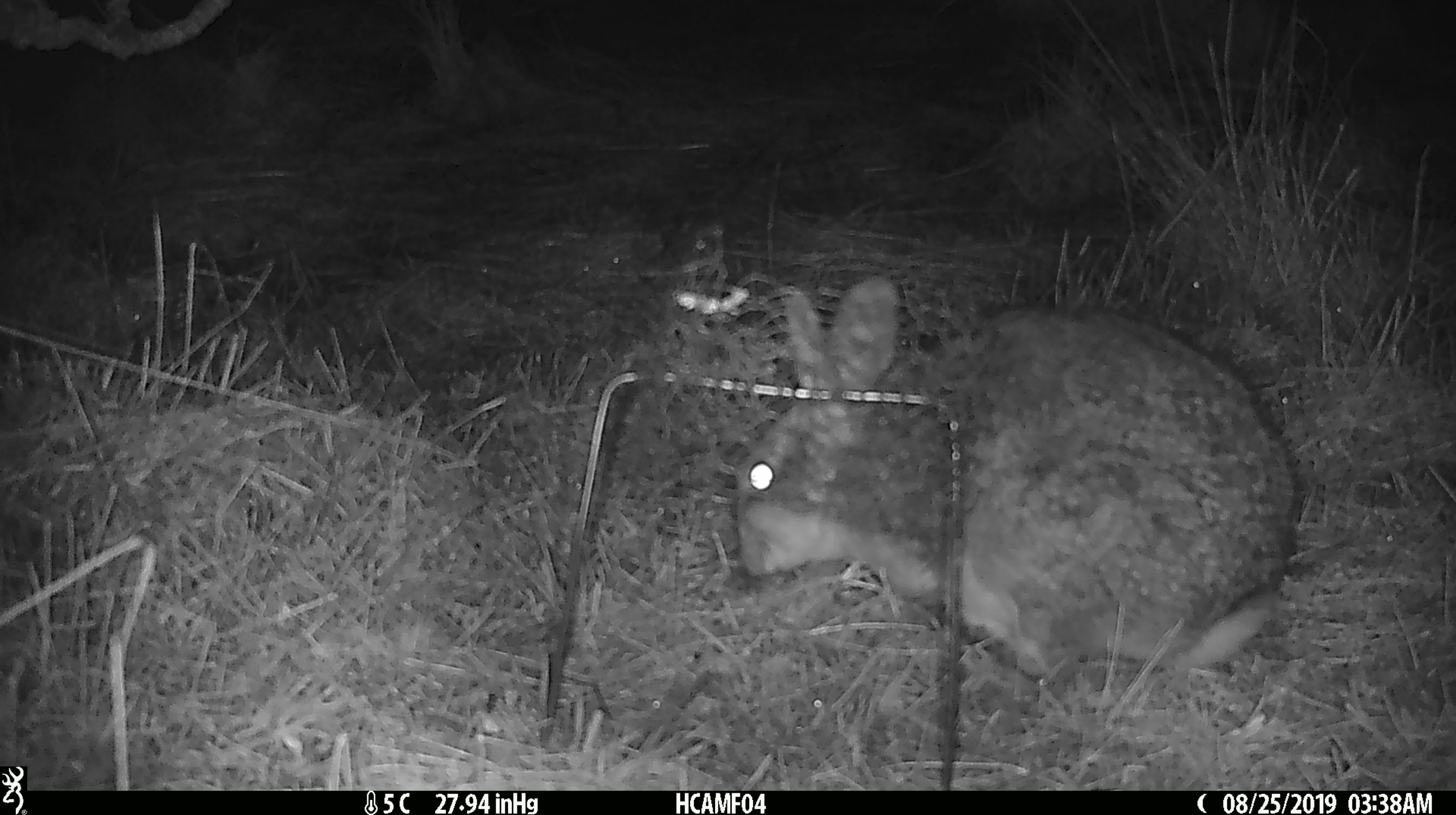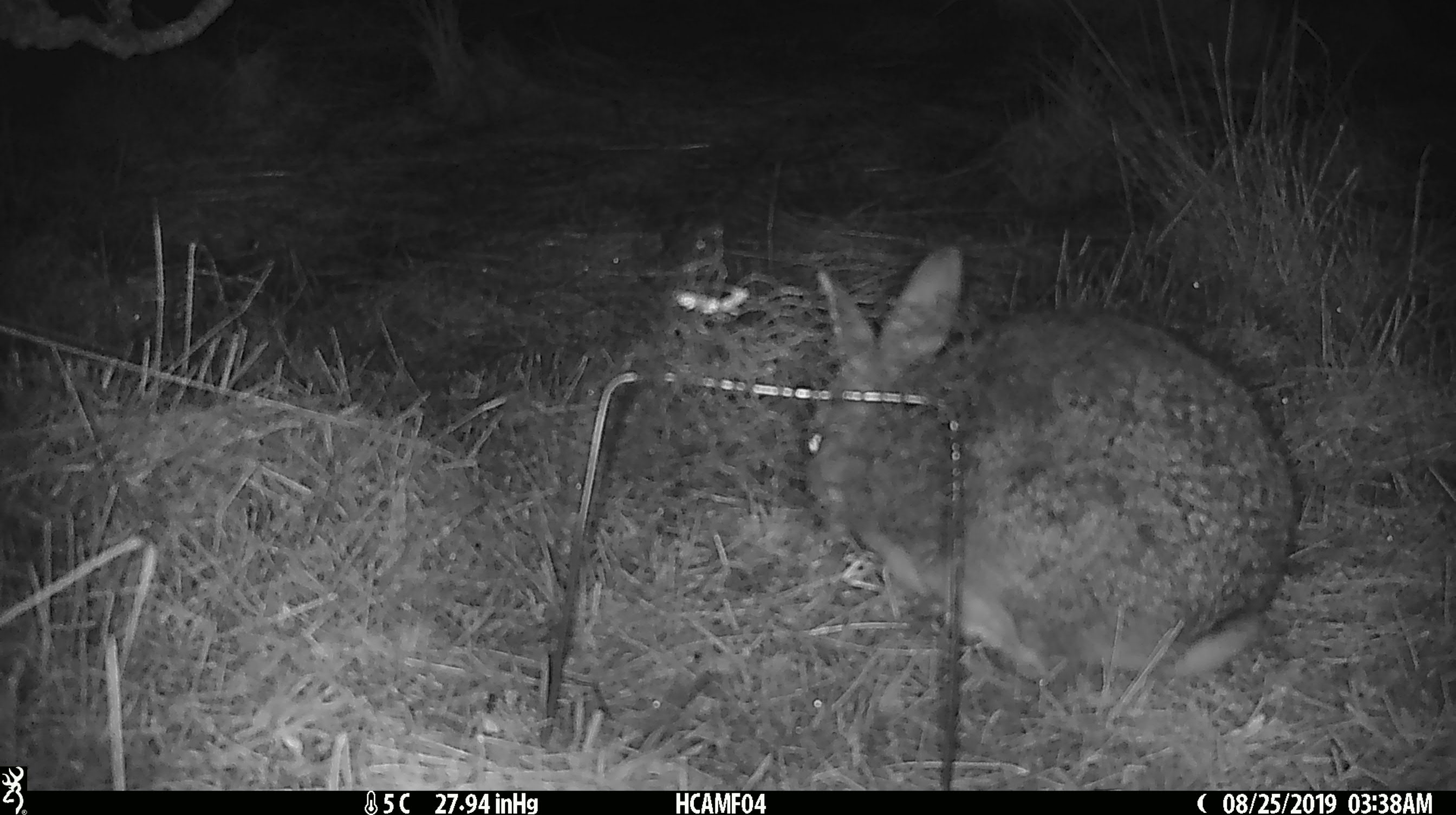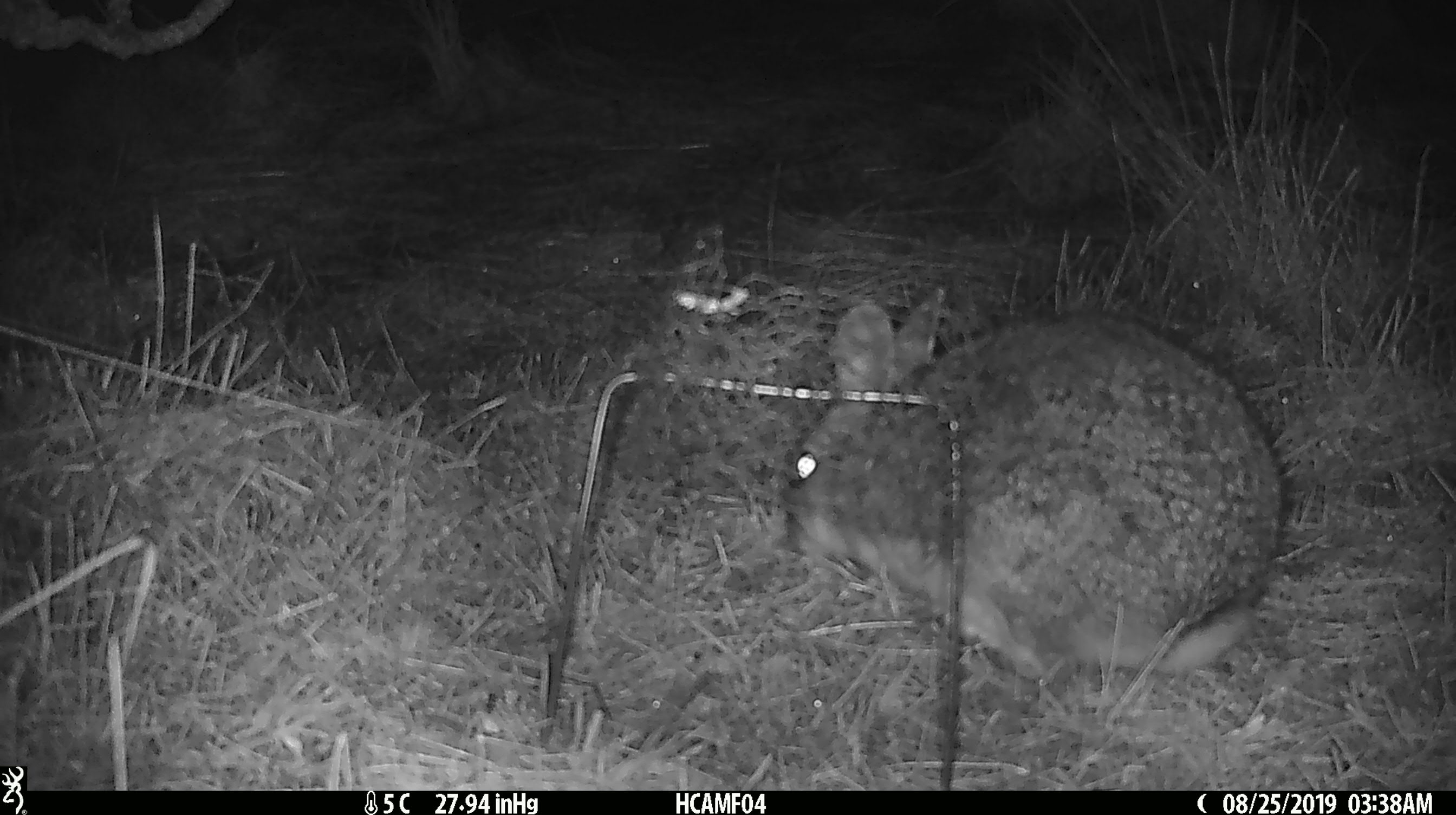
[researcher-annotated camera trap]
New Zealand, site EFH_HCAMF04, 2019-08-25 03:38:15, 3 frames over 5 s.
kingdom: Animalia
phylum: Chordata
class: Mammalia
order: Lagomorpha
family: Leporidae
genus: Lepus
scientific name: Lepus europaeus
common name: brown hare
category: hare